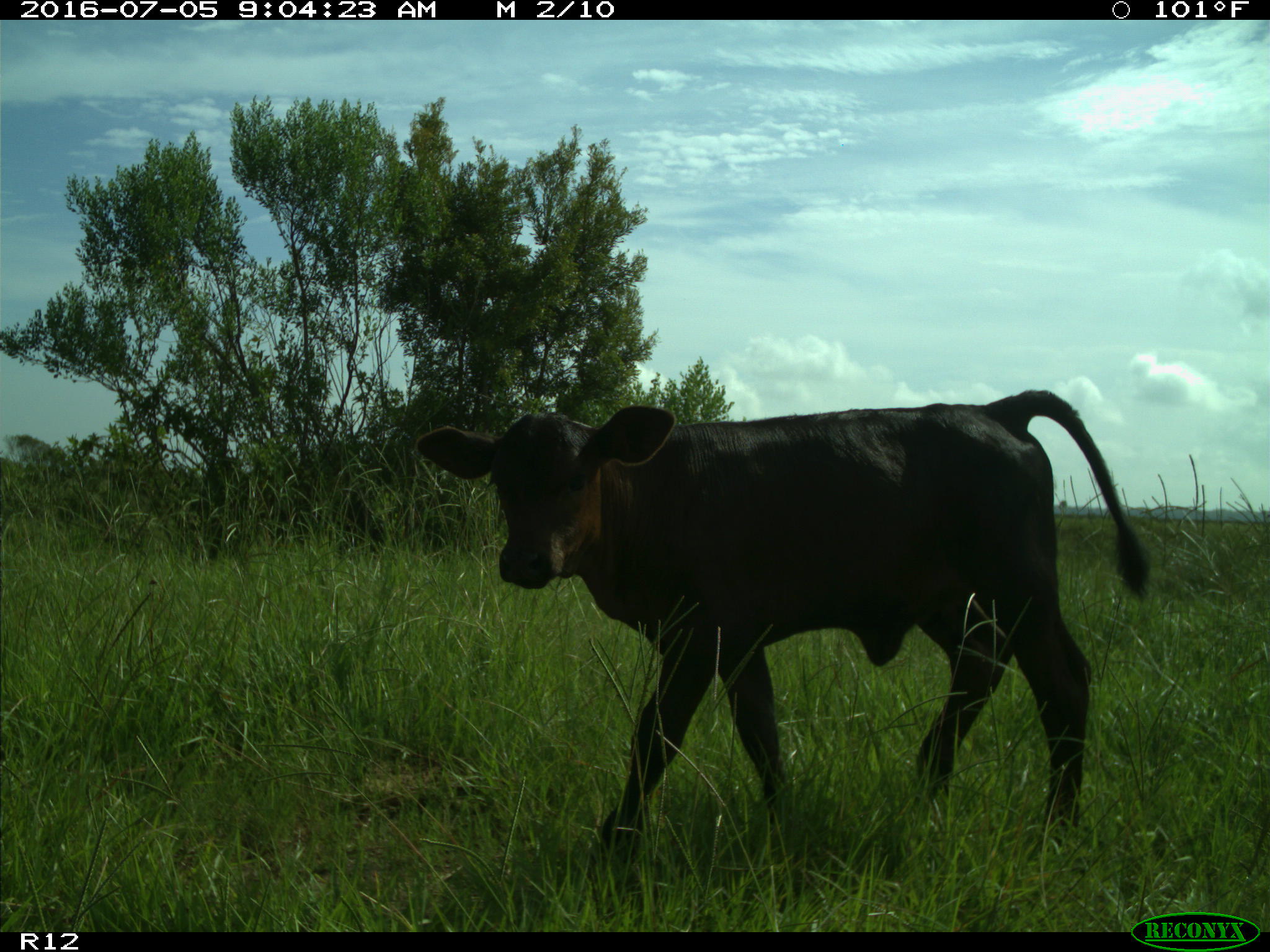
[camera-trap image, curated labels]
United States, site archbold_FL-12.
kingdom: Animalia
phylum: Chordata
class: Mammalia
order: Artiodactyla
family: Bovidae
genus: Bos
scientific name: Bos taurus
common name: domestic cow